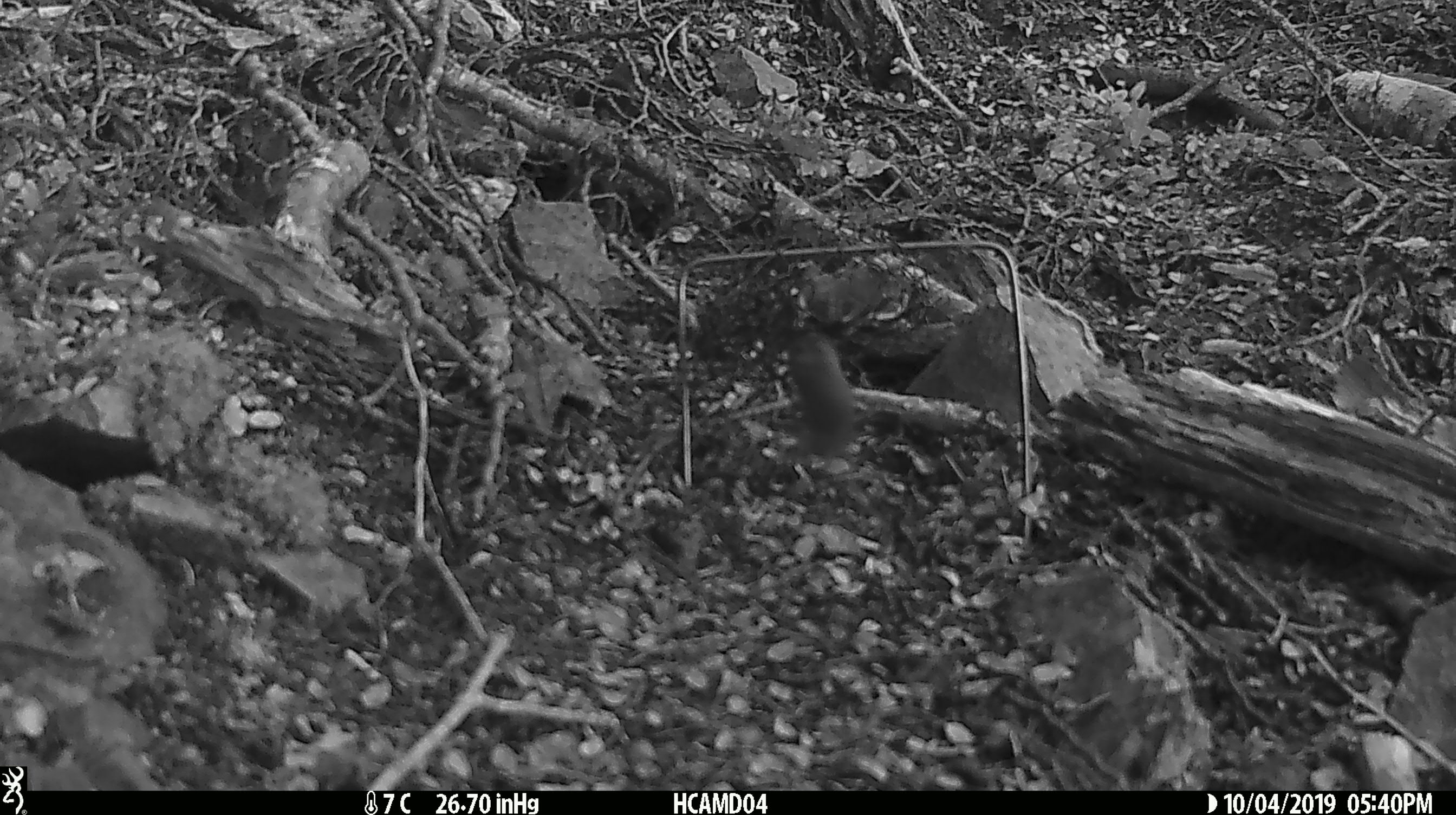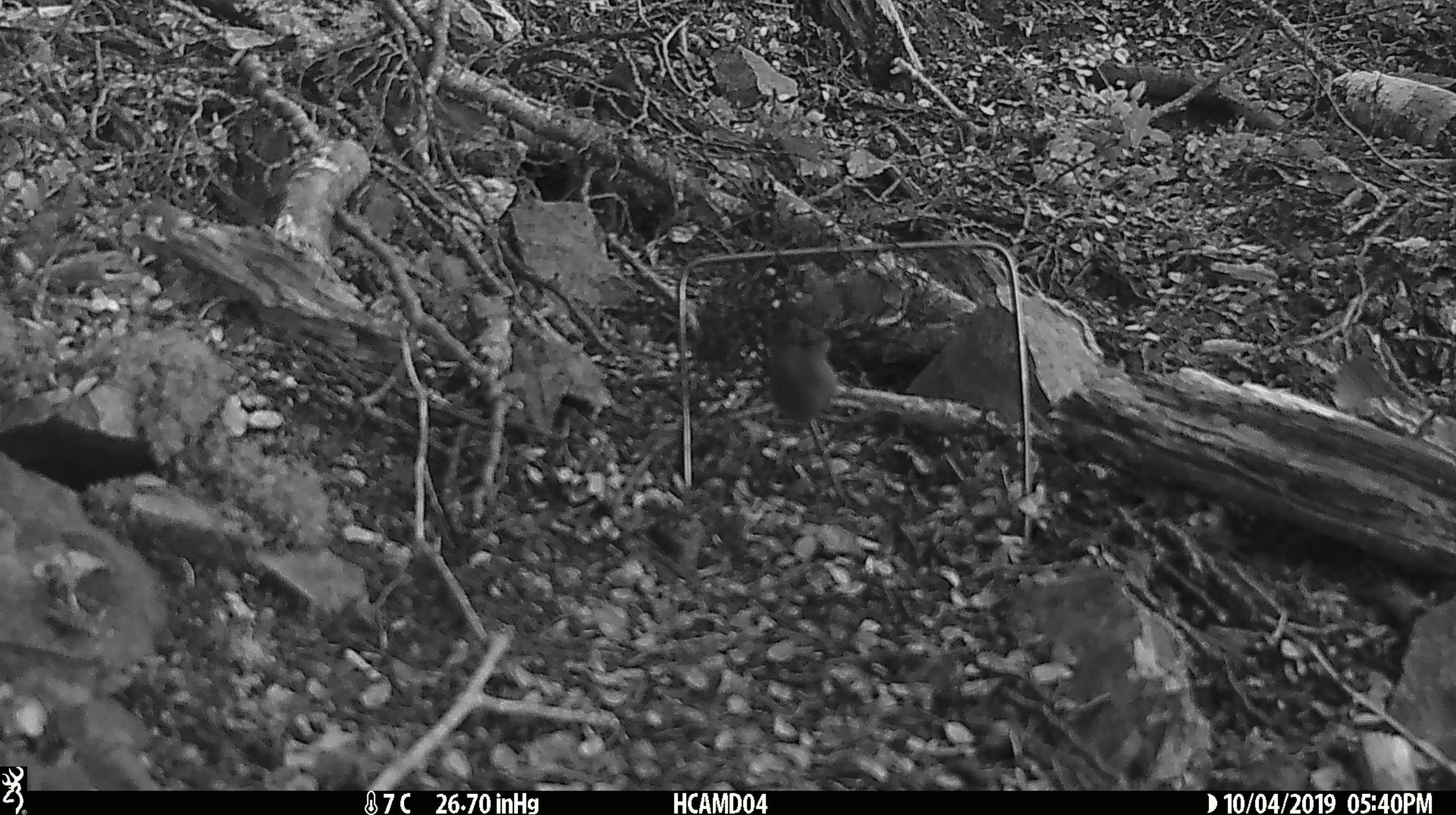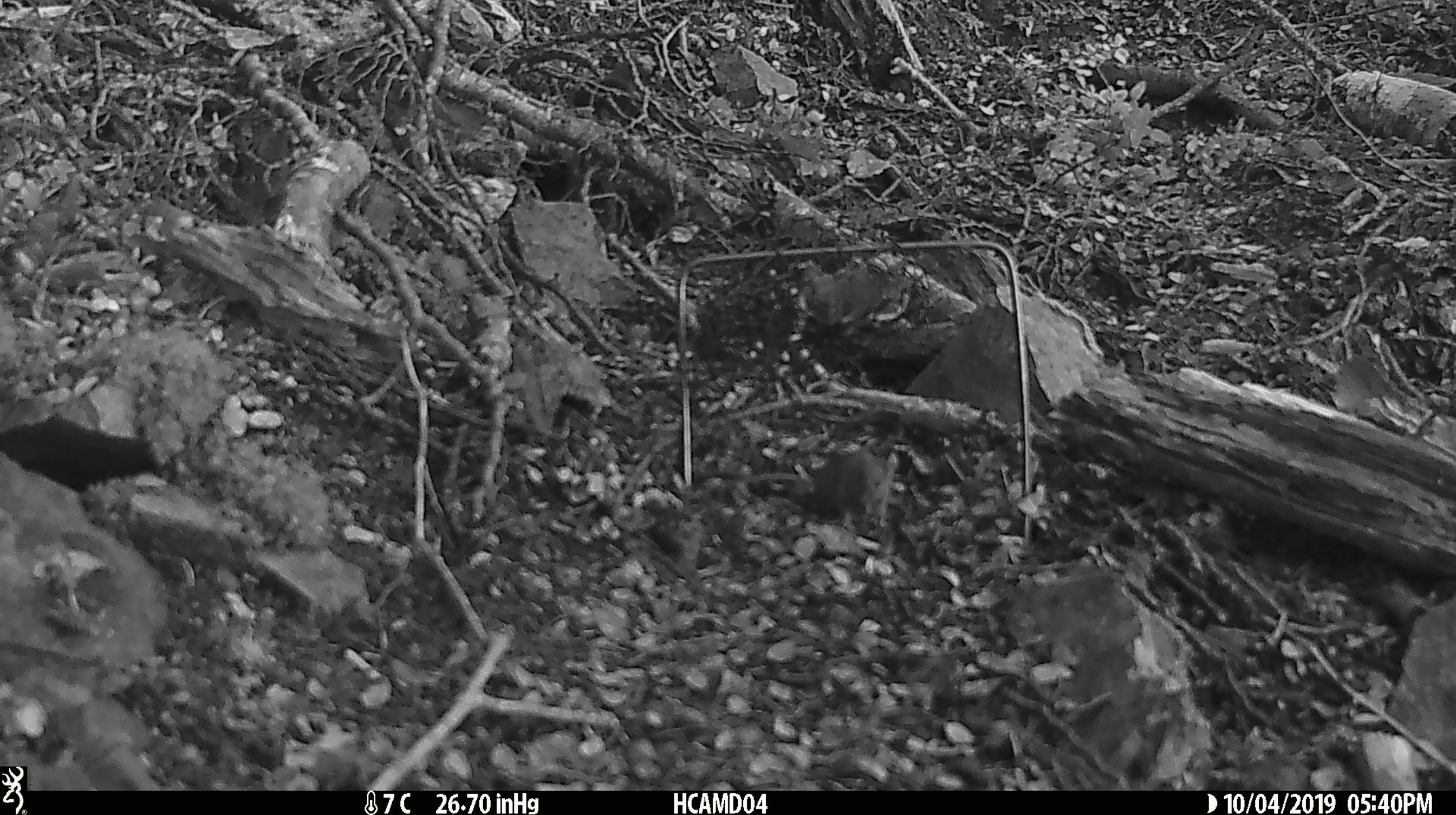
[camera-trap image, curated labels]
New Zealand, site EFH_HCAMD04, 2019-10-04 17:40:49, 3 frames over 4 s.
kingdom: Animalia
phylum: Chordata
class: Mammalia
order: Rodentia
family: Muridae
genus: Mus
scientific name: Mus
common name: mouse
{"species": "mouse (Mus)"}